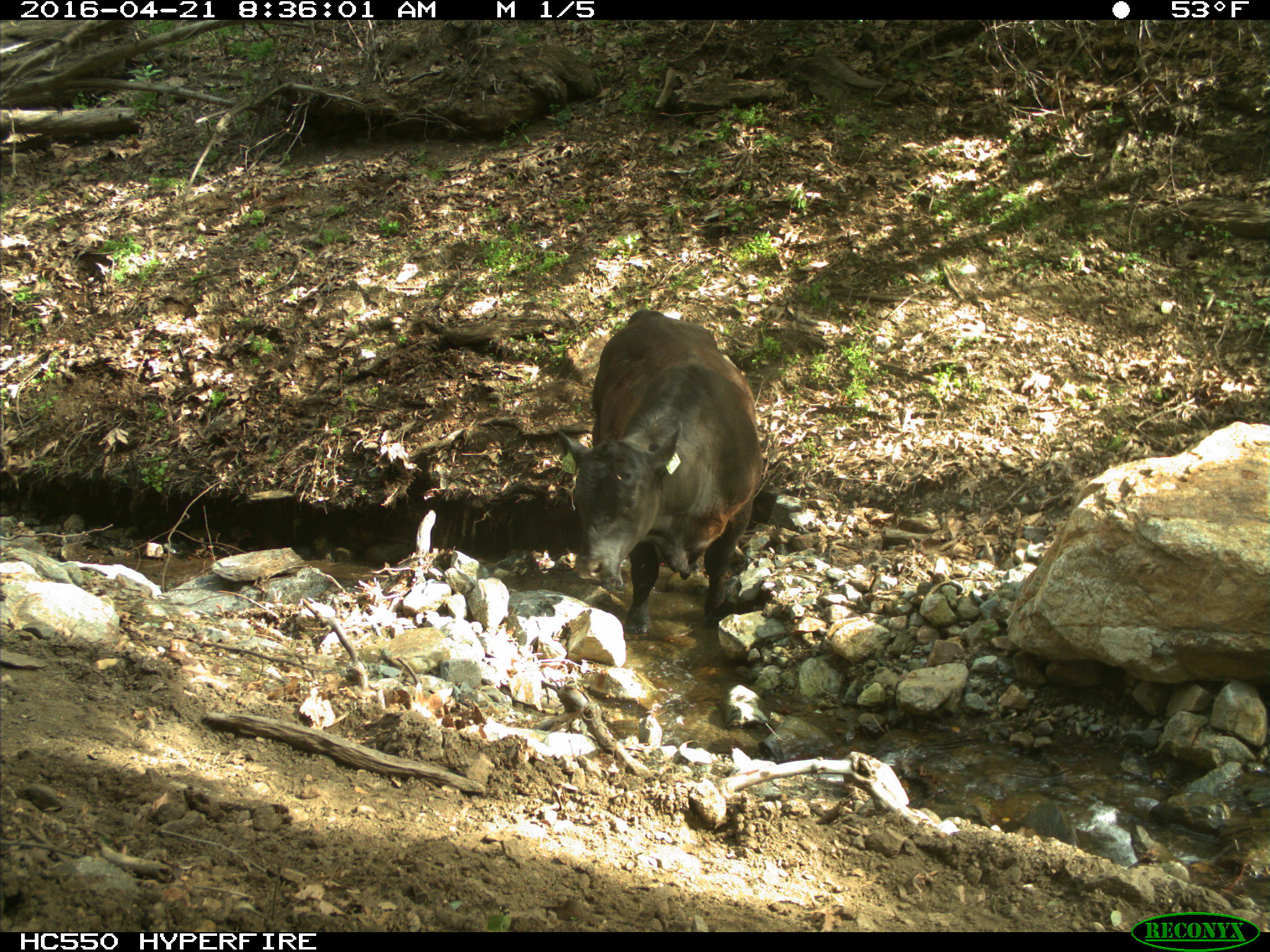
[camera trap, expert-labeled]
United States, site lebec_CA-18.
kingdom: Animalia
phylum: Chordata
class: Mammalia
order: Artiodactyla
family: Bovidae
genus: Bos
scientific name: Bos taurus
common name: domestic cow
Bos taurus (domestic cow).